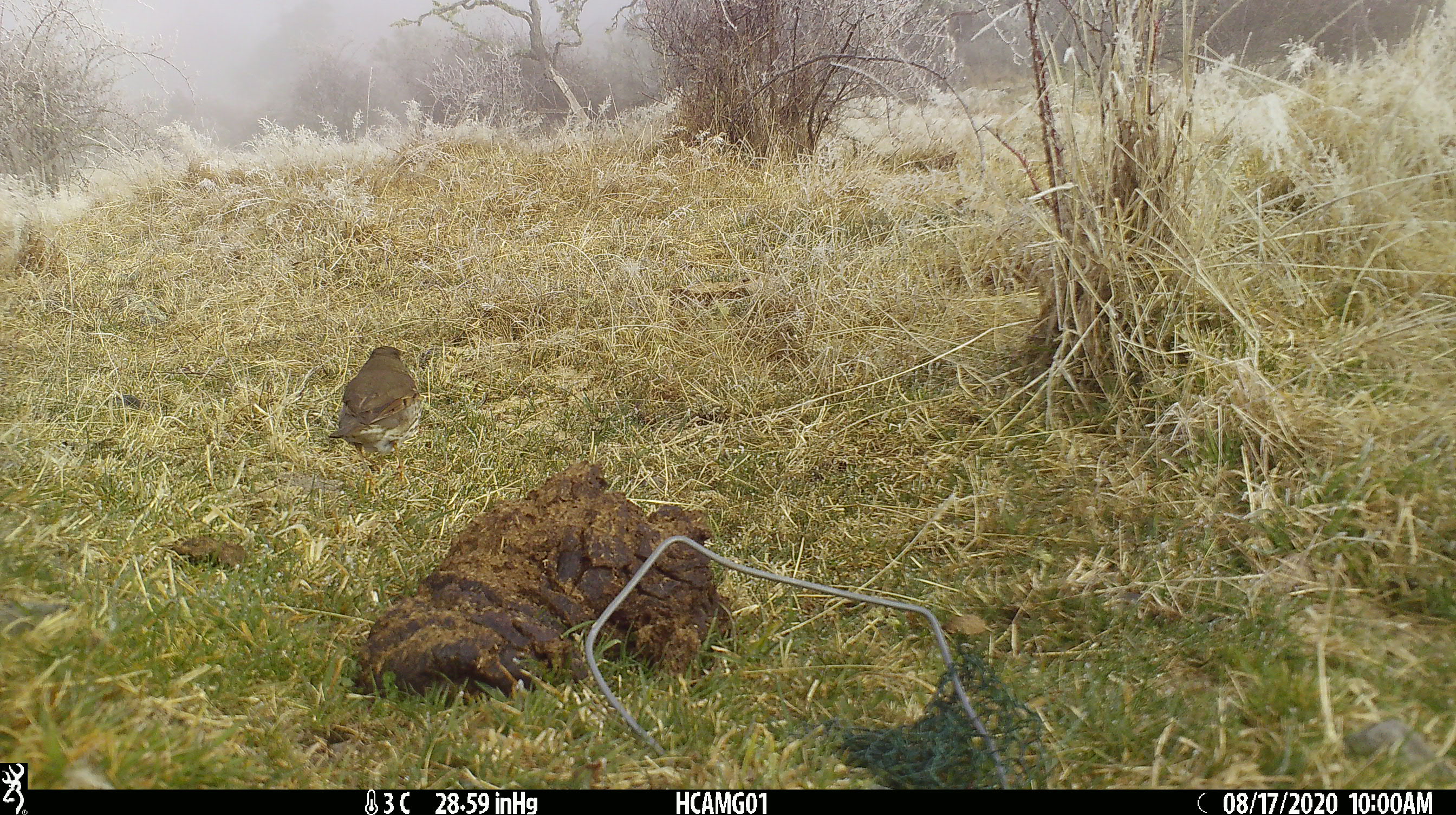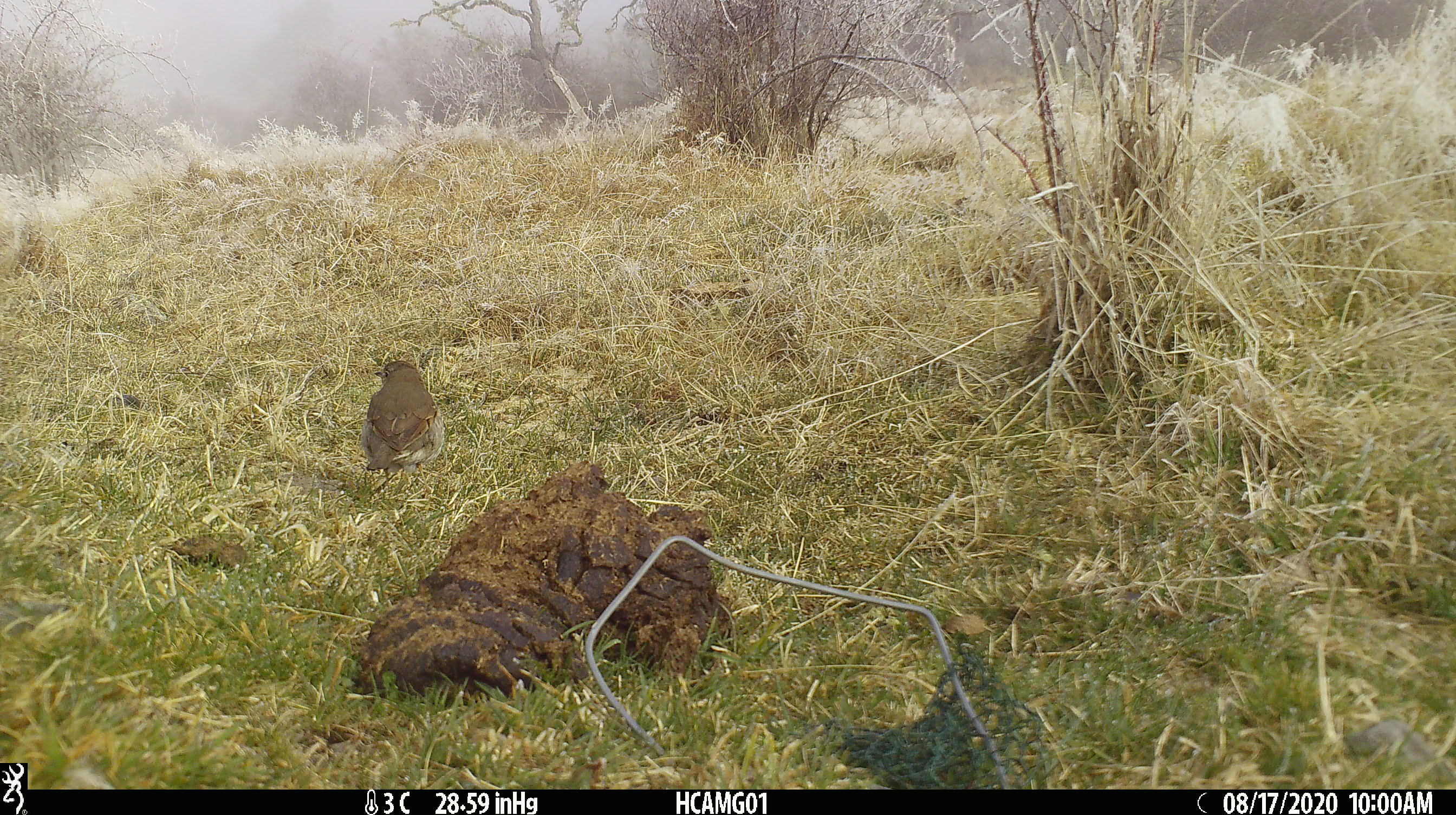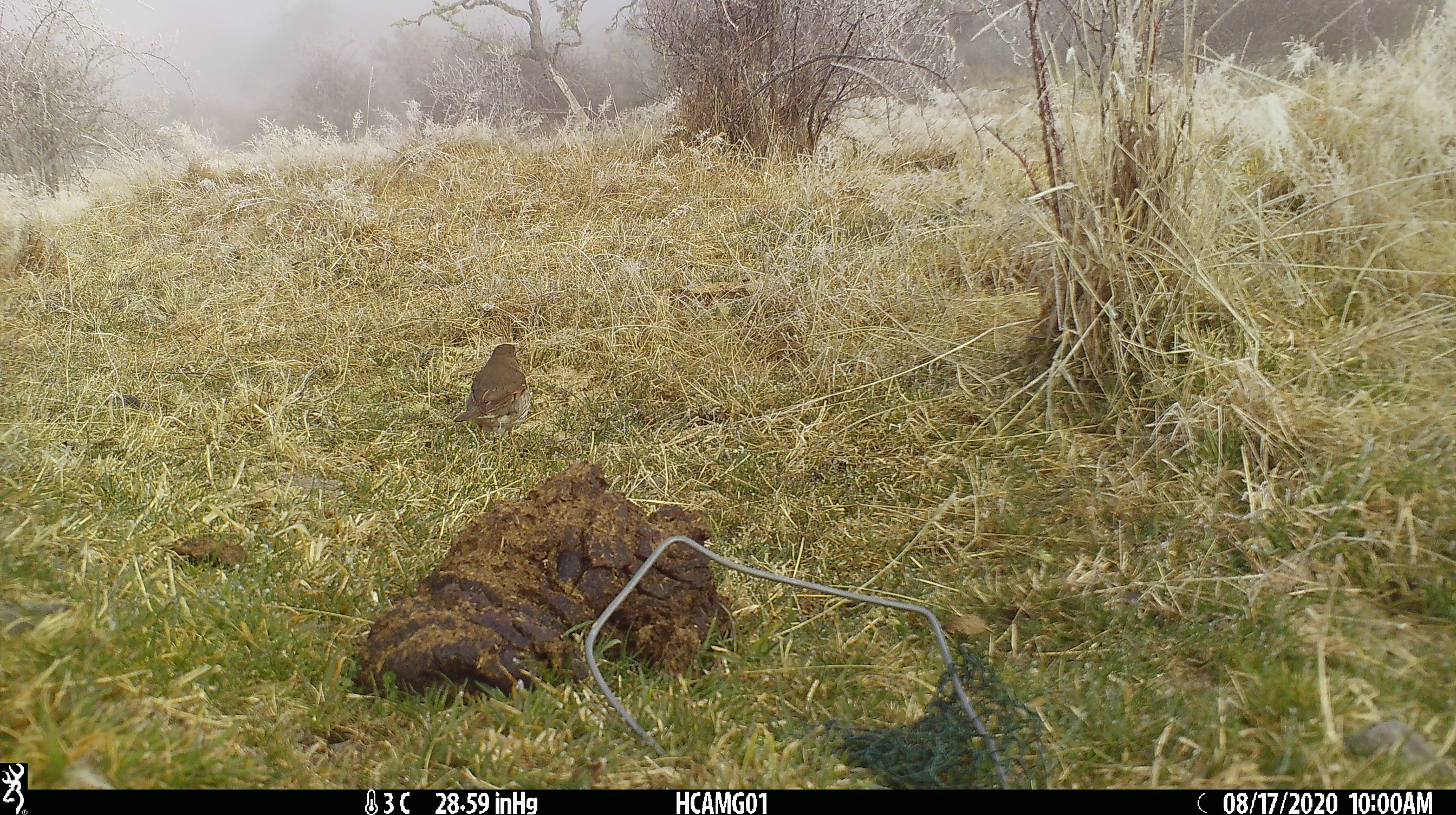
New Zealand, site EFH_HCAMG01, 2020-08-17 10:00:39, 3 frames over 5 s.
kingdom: Animalia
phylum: Chordata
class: Aves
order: Passeriformes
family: Turdidae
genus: Turdus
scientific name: Turdus philomelos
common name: song thrush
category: thrush